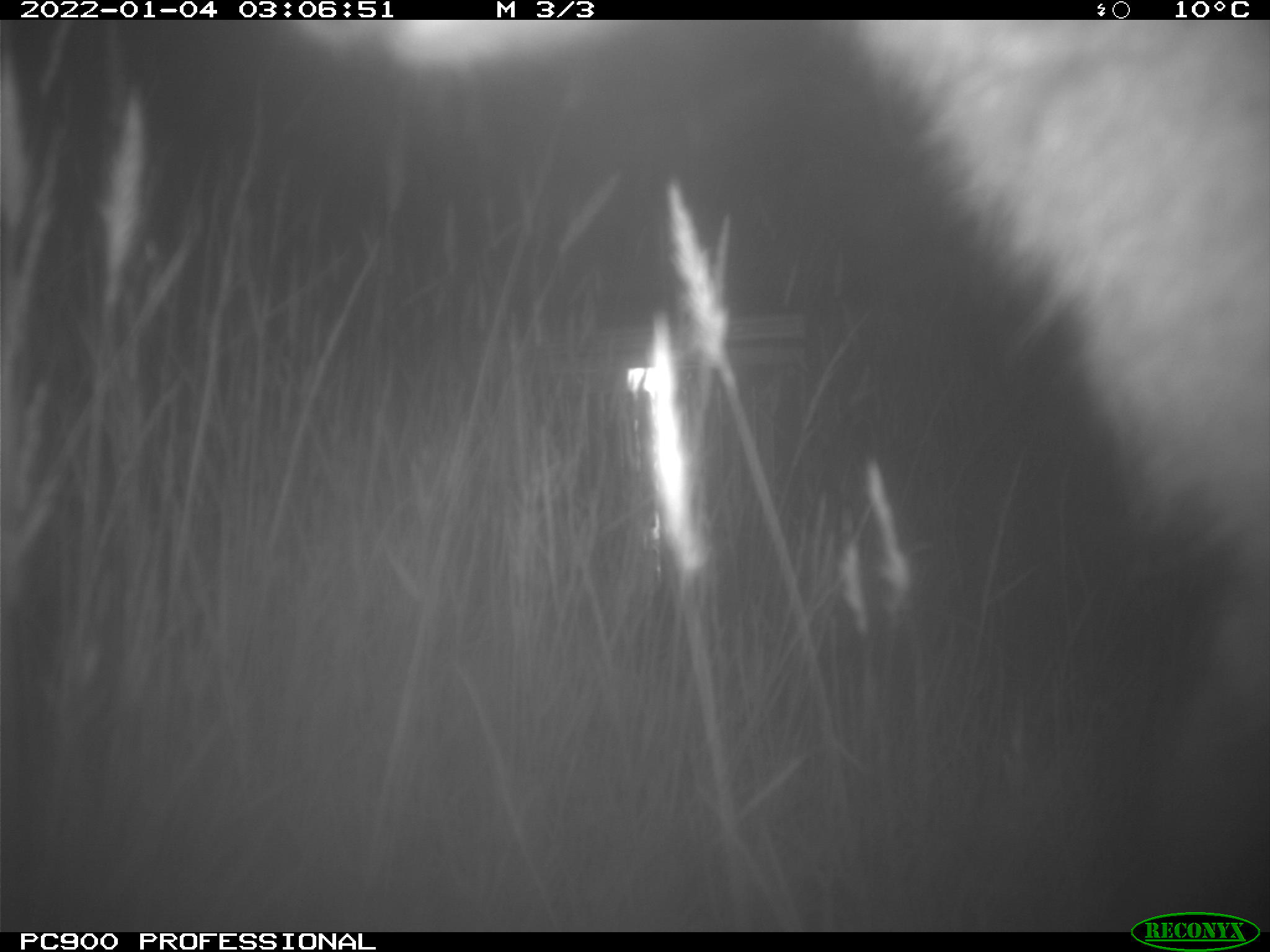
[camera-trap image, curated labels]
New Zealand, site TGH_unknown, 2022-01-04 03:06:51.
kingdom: Animalia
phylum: Chordata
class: Mammalia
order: Diprotodontia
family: Macropodidae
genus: Notamacropus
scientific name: Notamacropus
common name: wallaby